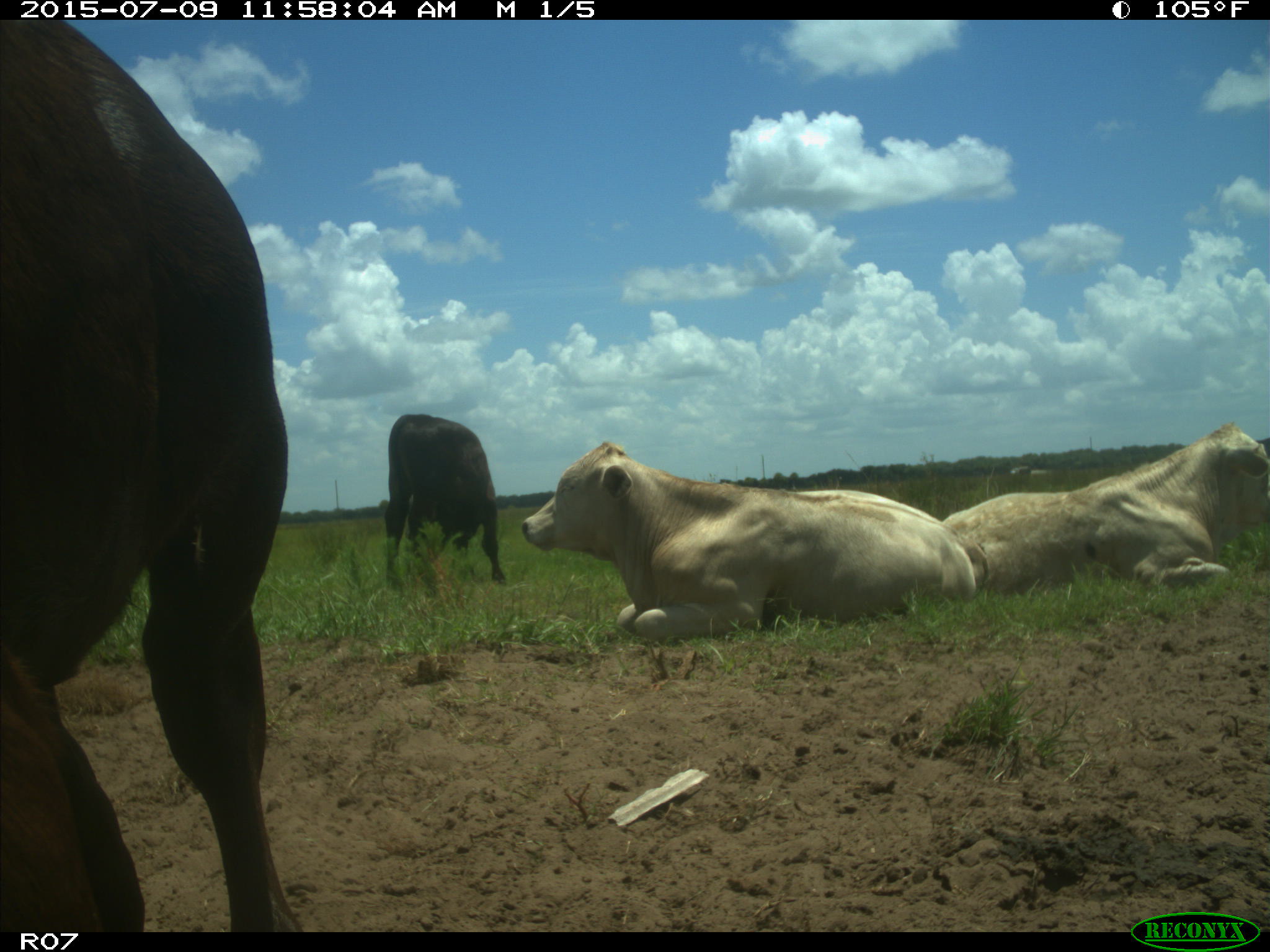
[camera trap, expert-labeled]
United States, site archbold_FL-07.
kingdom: Animalia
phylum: Chordata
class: Mammalia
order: Artiodactyla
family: Bovidae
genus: Bos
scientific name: Bos taurus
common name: domestic cow